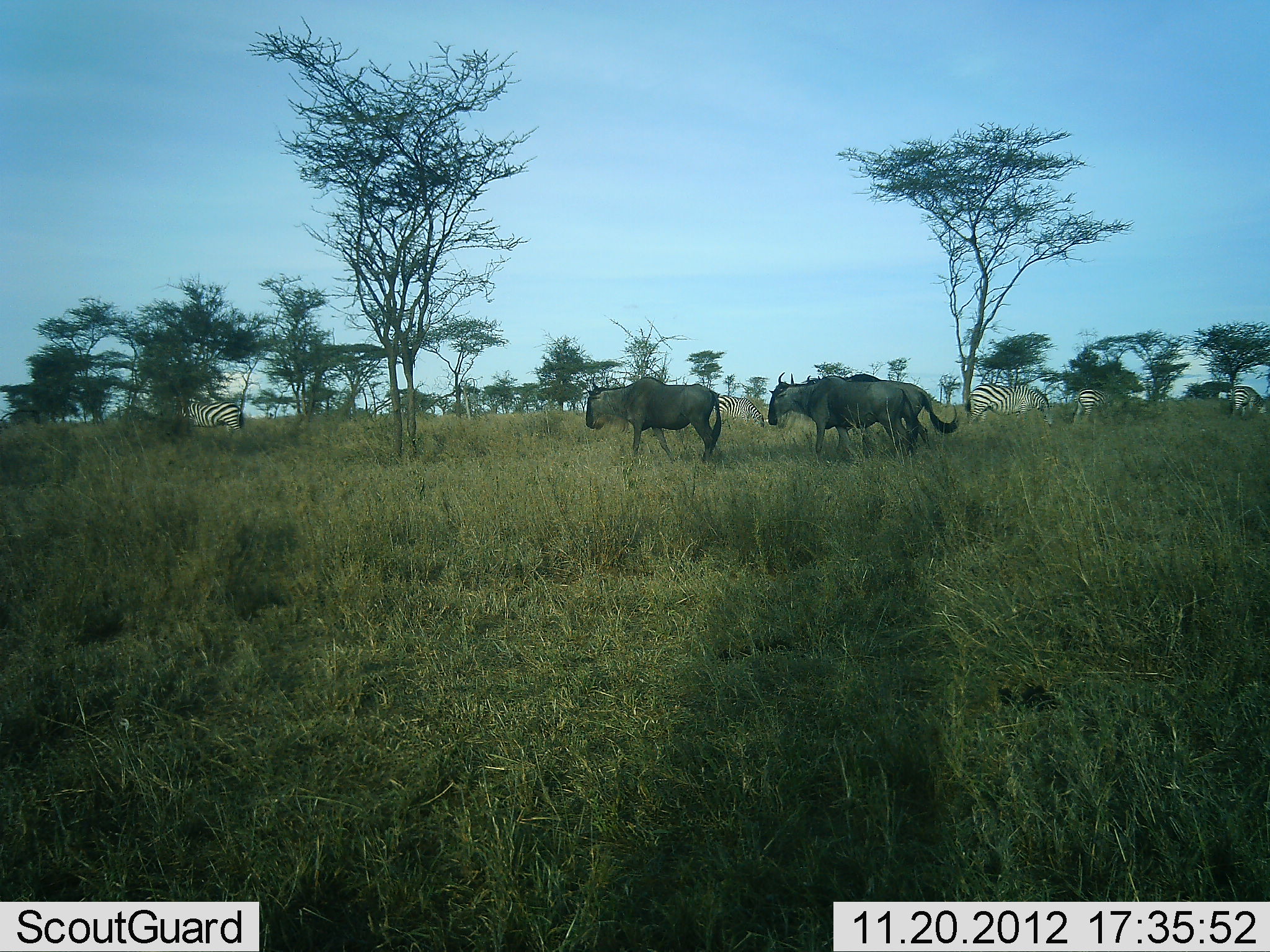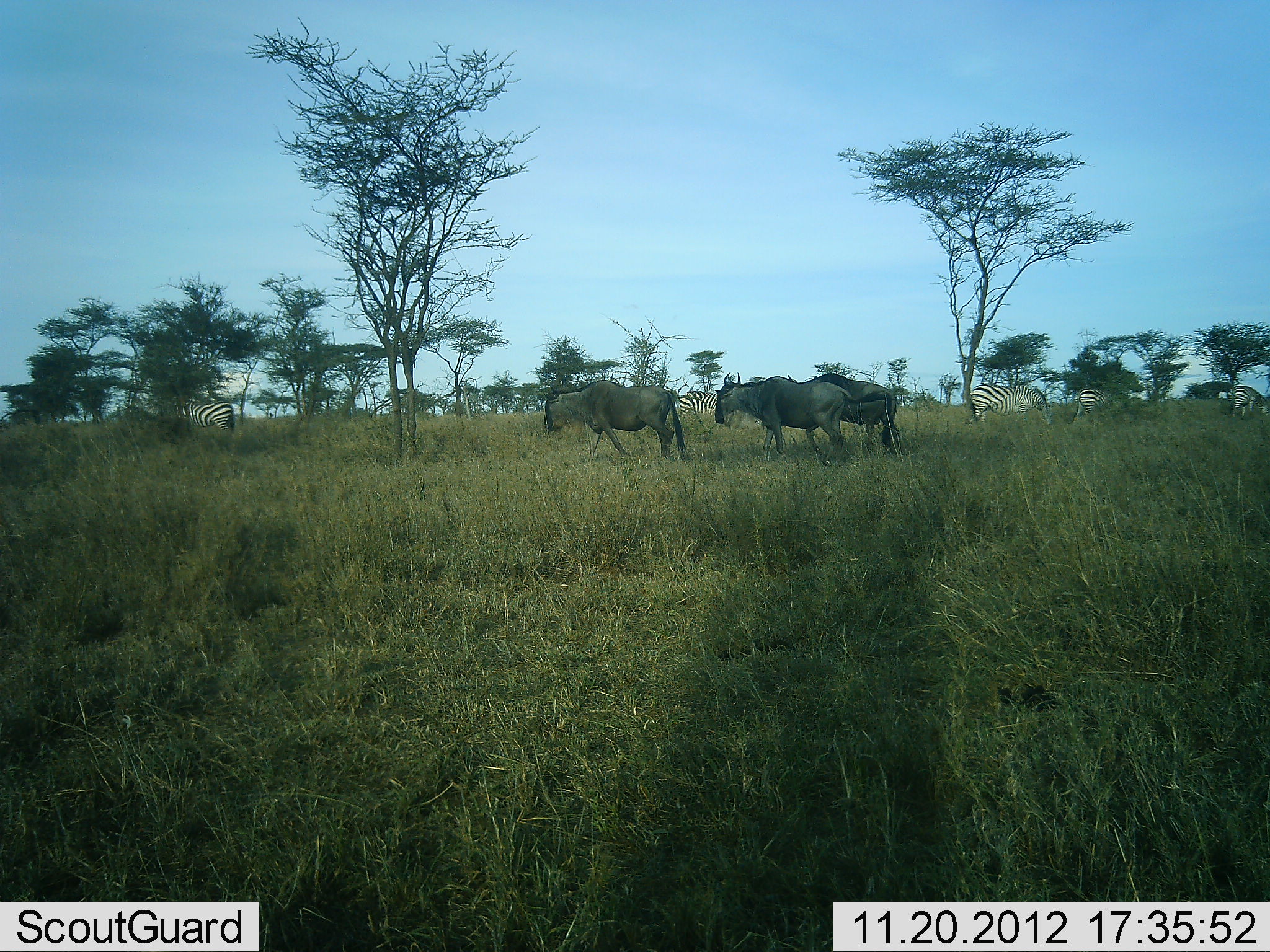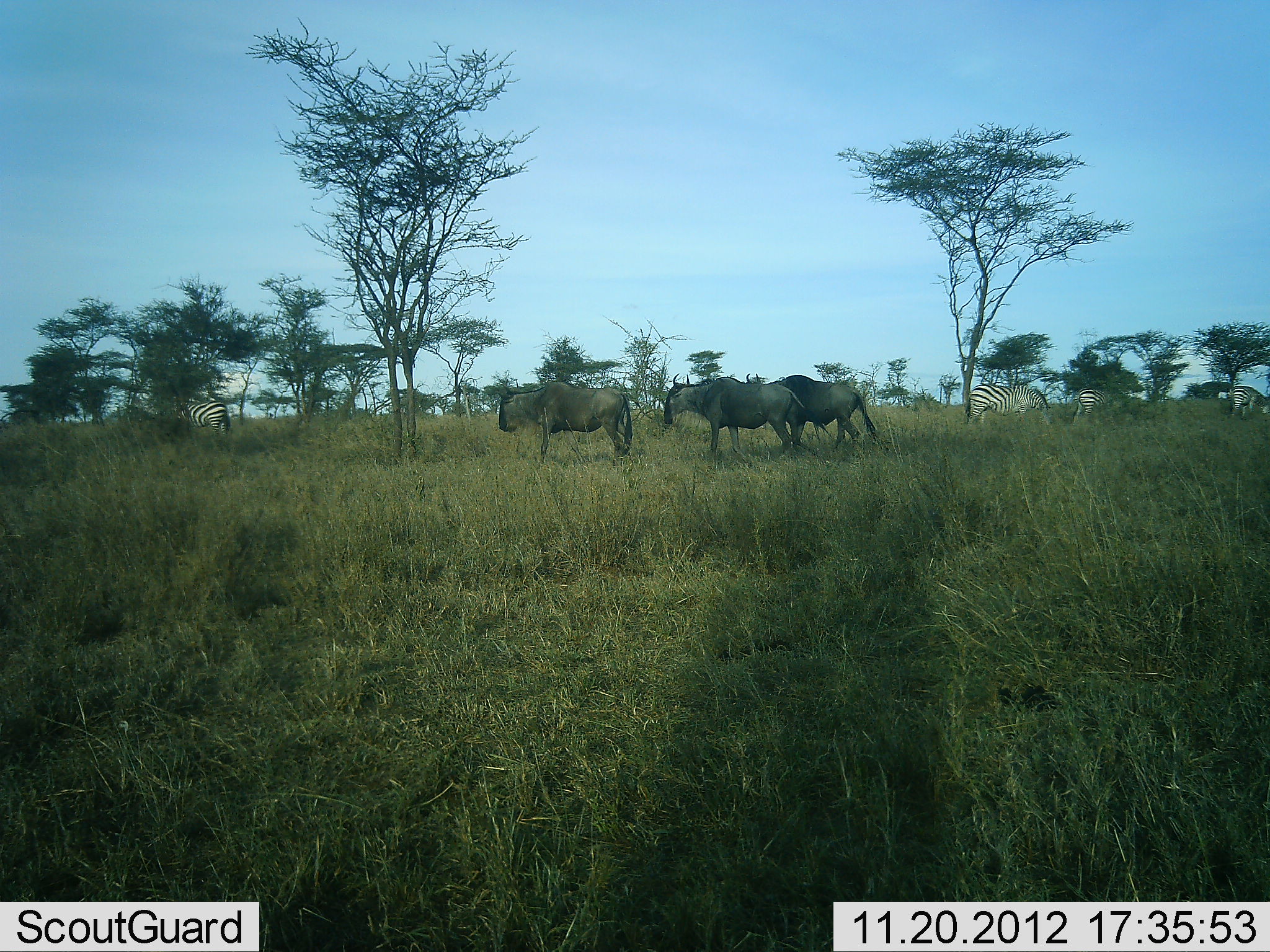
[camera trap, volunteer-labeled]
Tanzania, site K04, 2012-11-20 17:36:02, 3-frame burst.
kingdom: Animalia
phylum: Chordata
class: Mammalia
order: Artiodactyla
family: Bovidae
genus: Connochaetes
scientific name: Connochaetes taurinus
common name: blue wildebeest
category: wildebeest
Wildebeest (blue wildebeest) (Connochaetes taurinus), count 3. Behavior (volunteer vote fractions): standing 17%, resting 0%, moving 92%, interacting 8%. Young present (vote fraction): 0%. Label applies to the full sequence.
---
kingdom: Animalia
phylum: Chordata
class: Mammalia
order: Perissodactyla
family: Equidae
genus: Equus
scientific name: Equus quagga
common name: plains zebra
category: zebra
Zebra (plains zebra) (Equus quagga), count 5. Behavior (volunteer vote fractions): standing 55%, resting 0%, moving 9%, interacting 0%. Young present (vote fraction): 0%. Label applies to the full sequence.